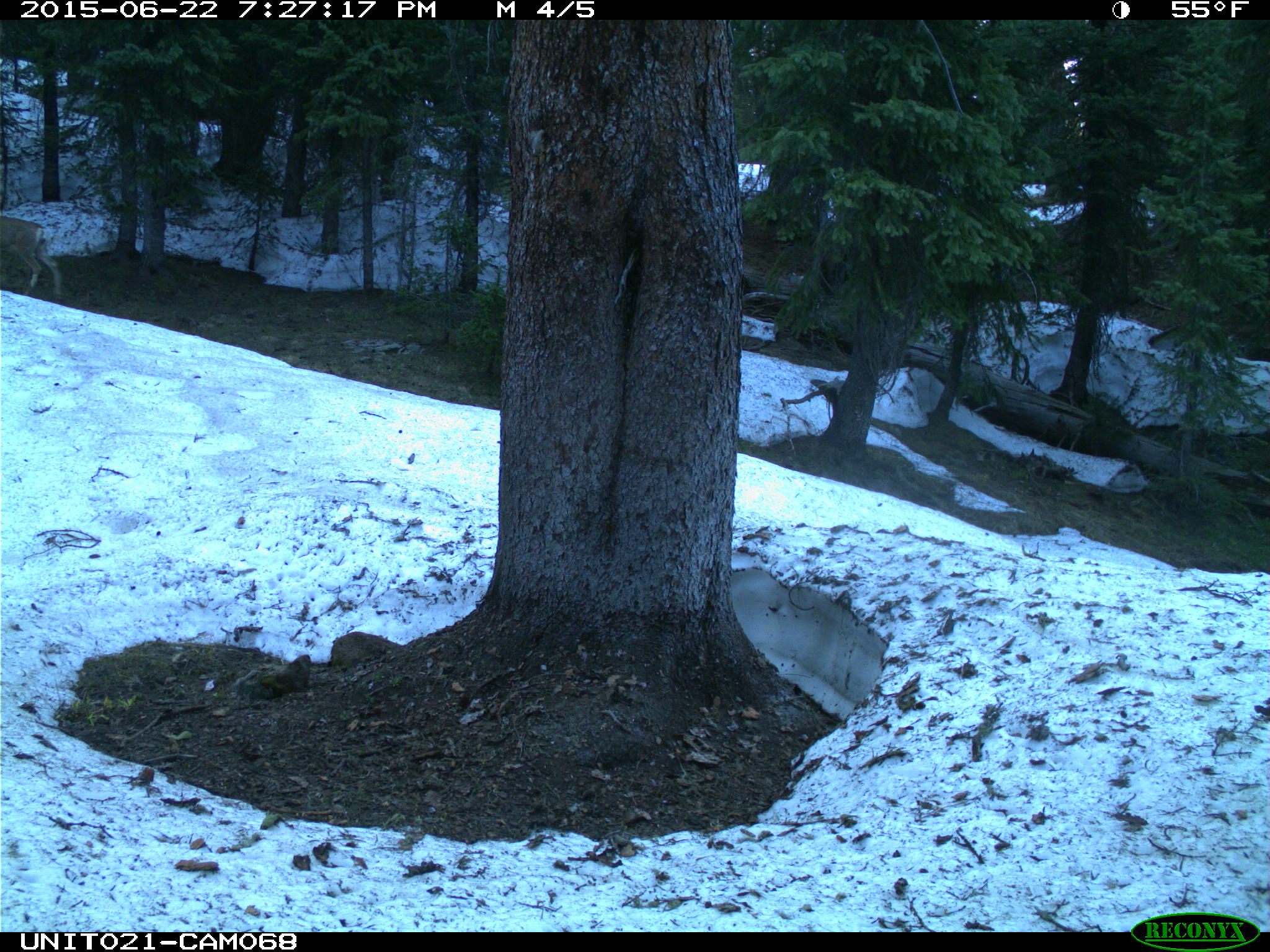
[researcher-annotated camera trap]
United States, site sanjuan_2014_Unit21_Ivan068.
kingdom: Animalia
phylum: Chordata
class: Mammalia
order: Artiodactyla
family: Cervidae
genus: Odocoileus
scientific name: Odocoileus hemionus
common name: mule deer